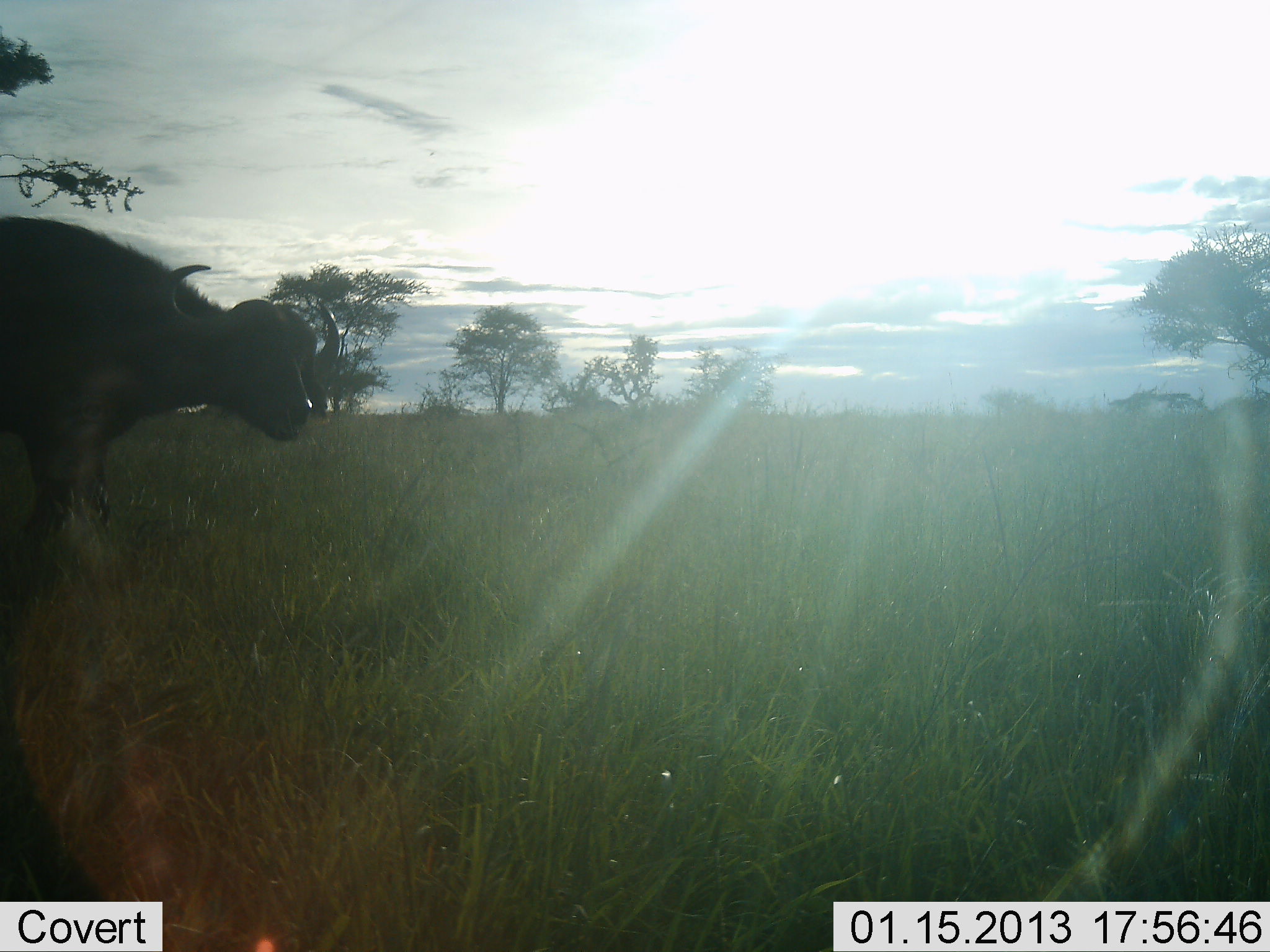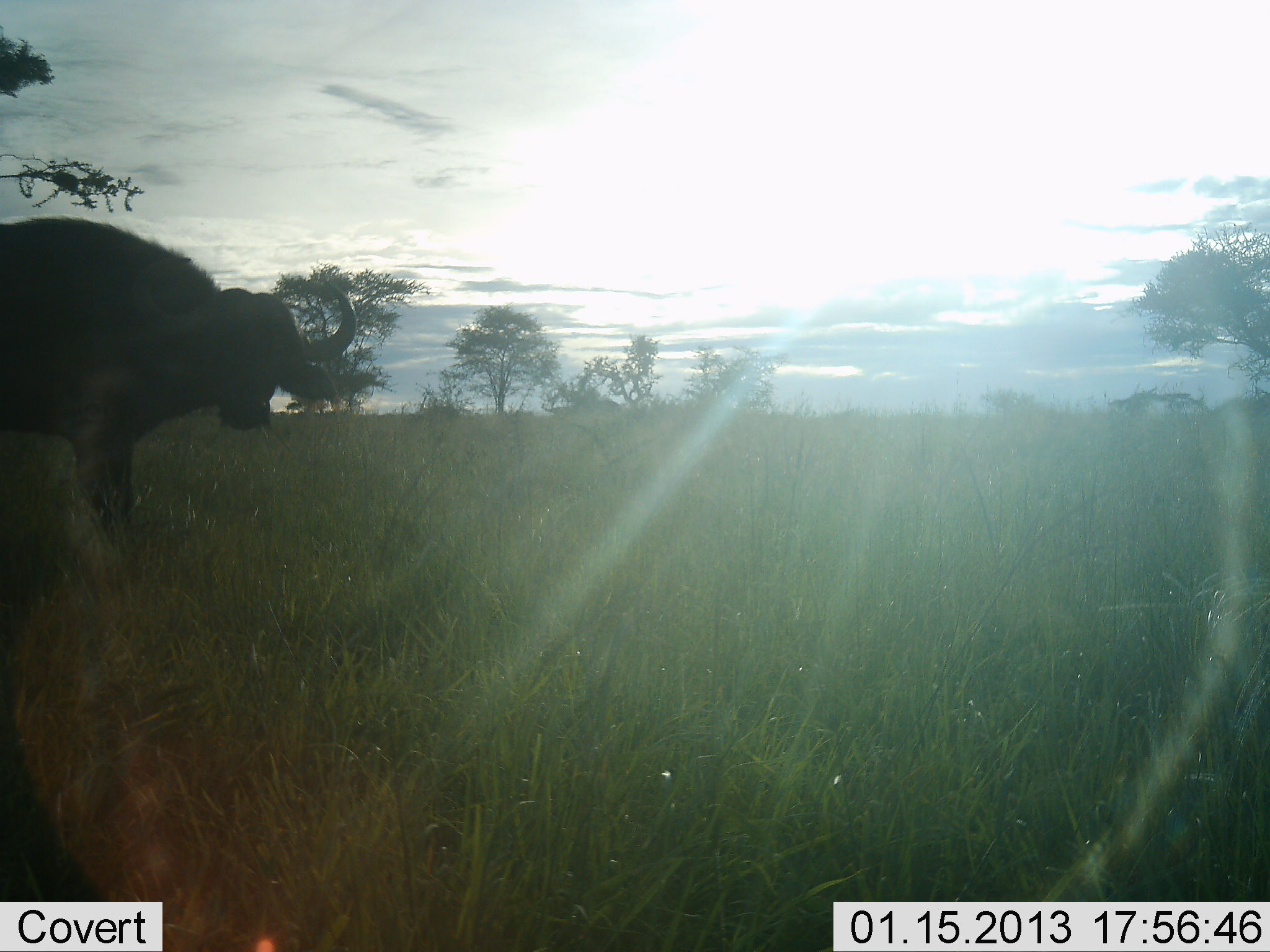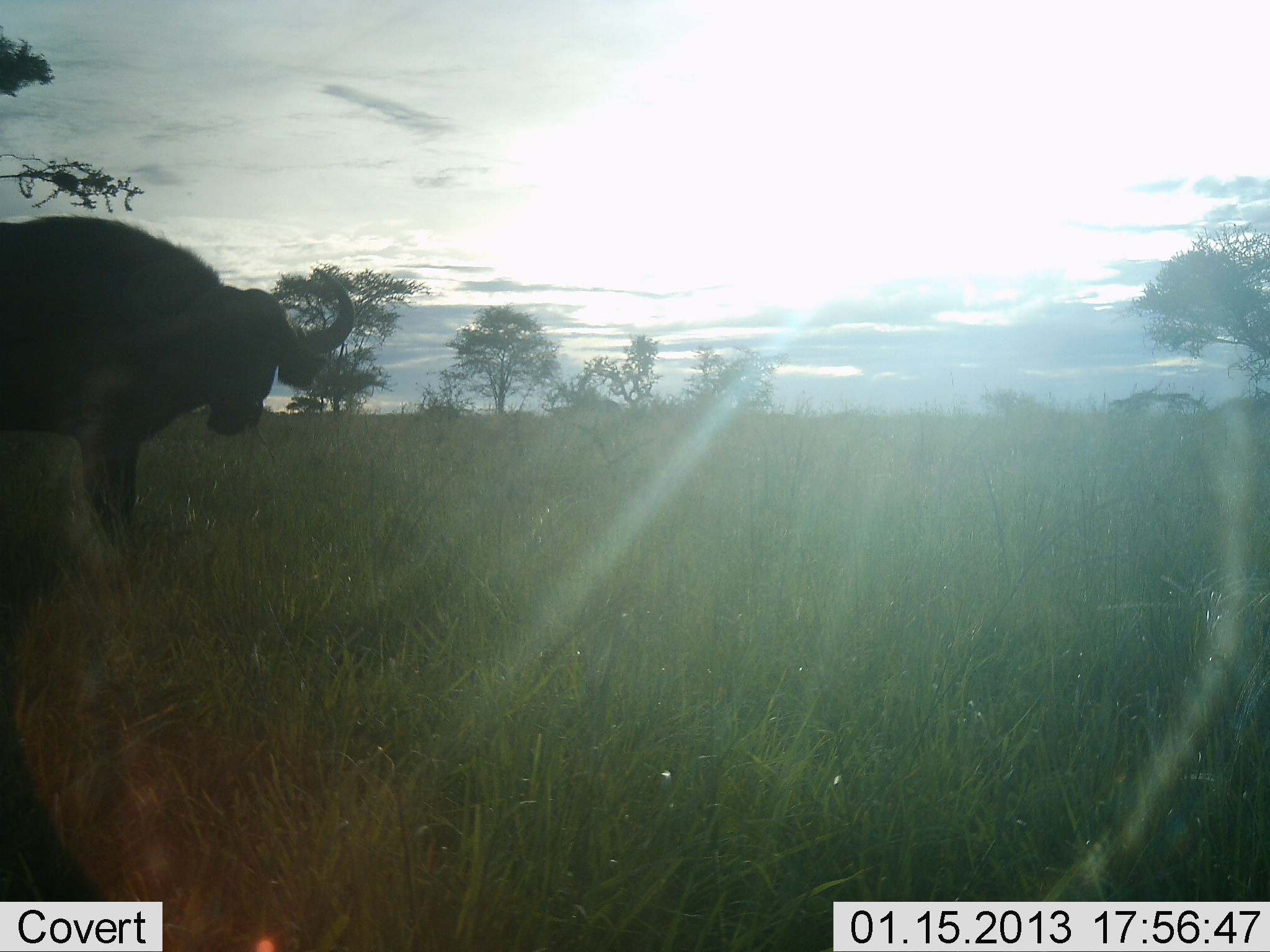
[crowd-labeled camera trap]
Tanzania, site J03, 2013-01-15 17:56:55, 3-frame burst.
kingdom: Animalia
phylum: Chordata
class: Mammalia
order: Artiodactyla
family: Bovidae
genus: Syncerus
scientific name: Syncerus caffer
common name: cape buffalo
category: buffalo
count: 1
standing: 76%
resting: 0%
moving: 21%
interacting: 3%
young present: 0%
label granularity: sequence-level